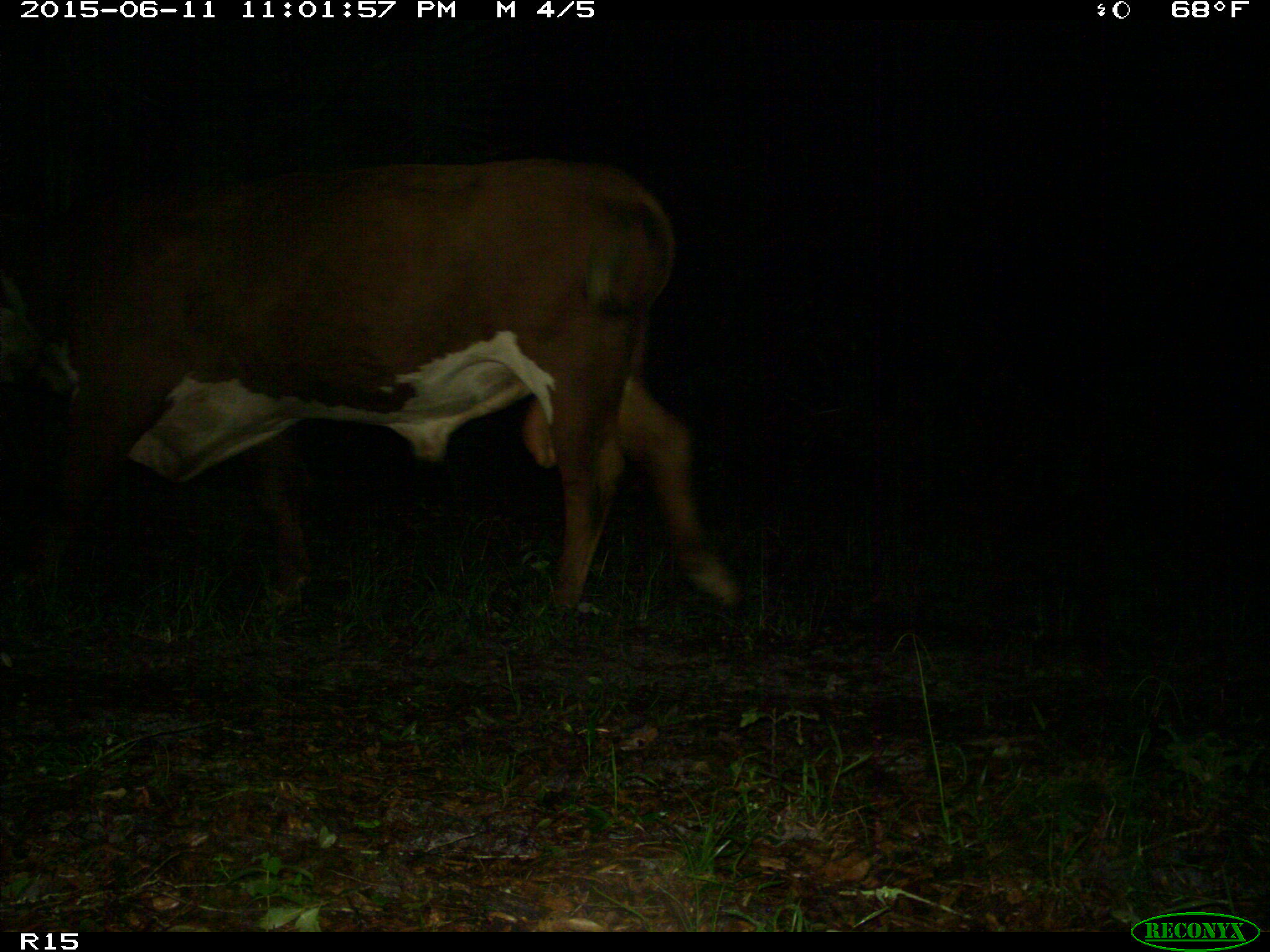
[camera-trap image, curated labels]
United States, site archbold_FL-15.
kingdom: Animalia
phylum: Chordata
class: Mammalia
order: Artiodactyla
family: Bovidae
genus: Bos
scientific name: Bos taurus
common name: domestic cow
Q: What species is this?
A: Bos taurus (domestic cow).